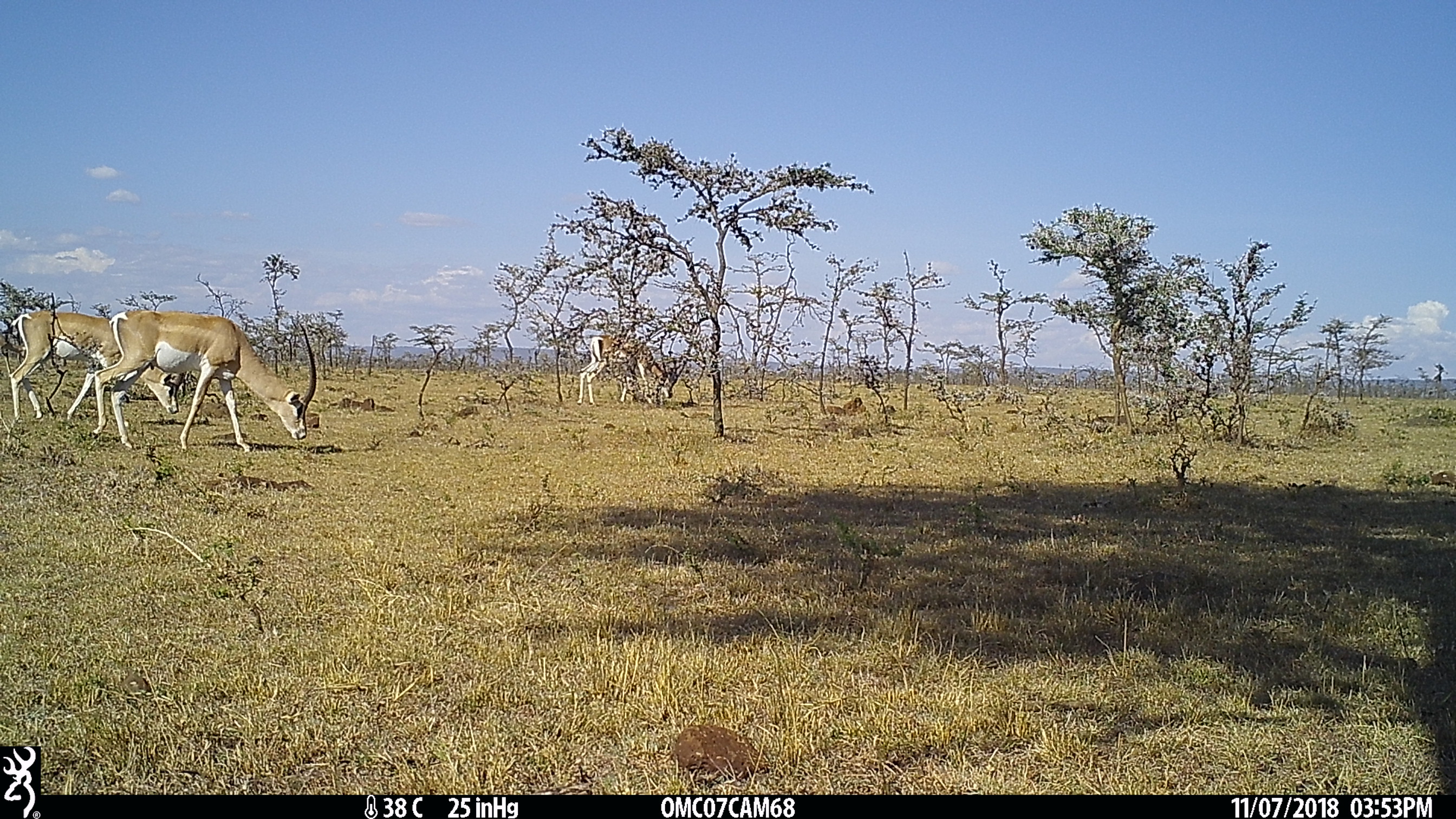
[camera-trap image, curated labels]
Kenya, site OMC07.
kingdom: Animalia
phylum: Chordata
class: Mammalia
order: Artiodactyla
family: Bovidae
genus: Nanger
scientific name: Nanger granti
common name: grant's gazelle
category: gazelle grants